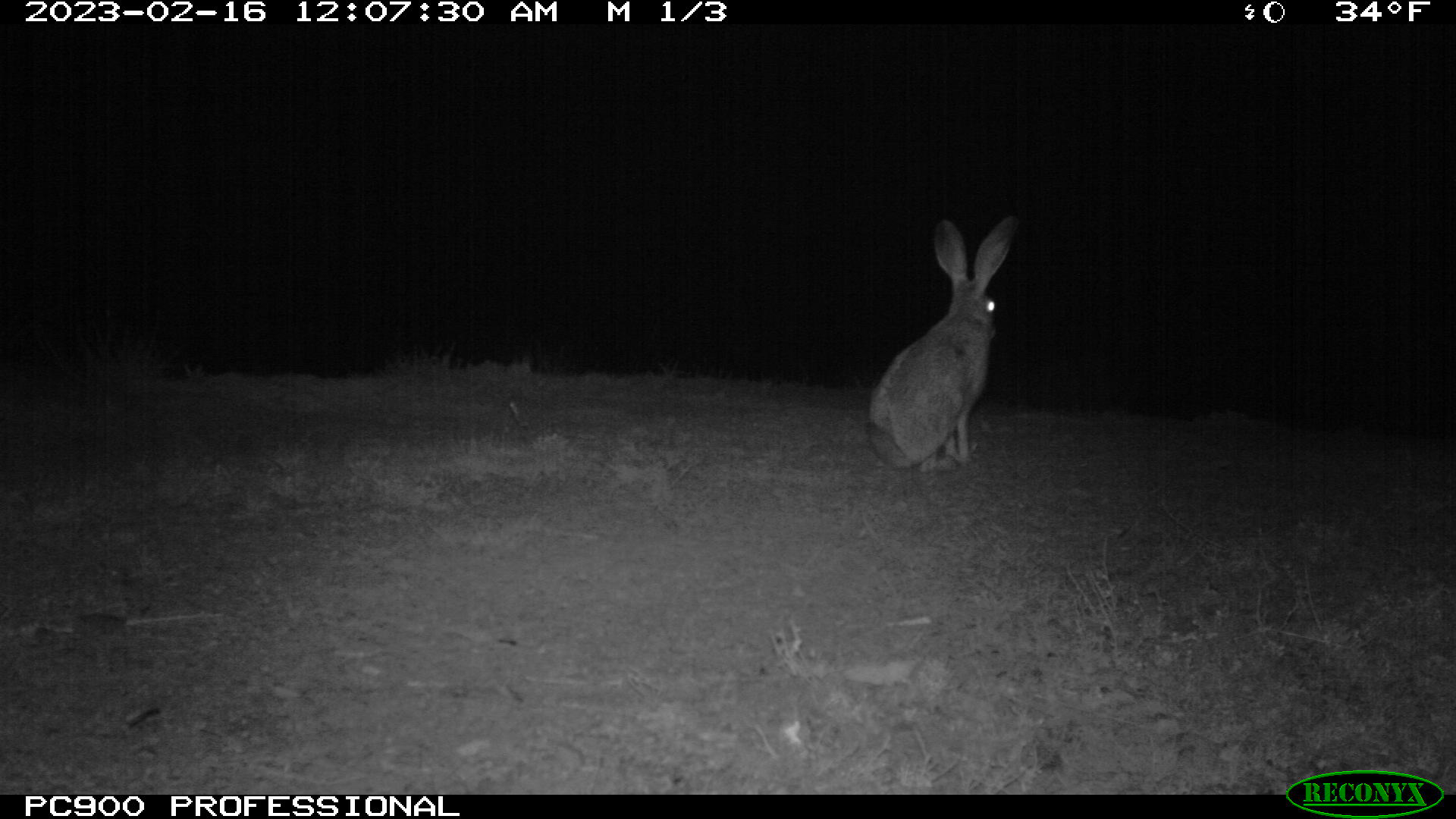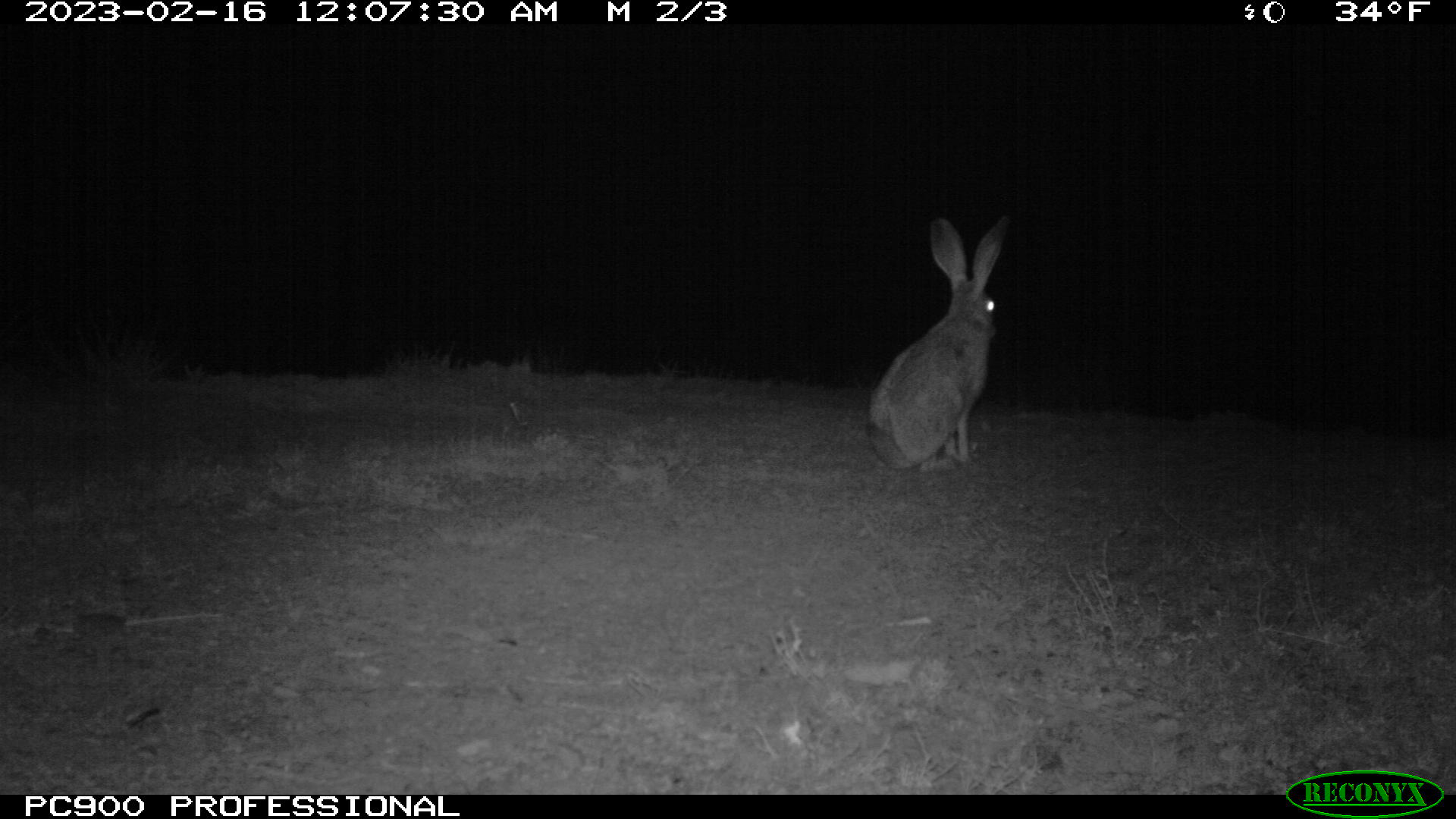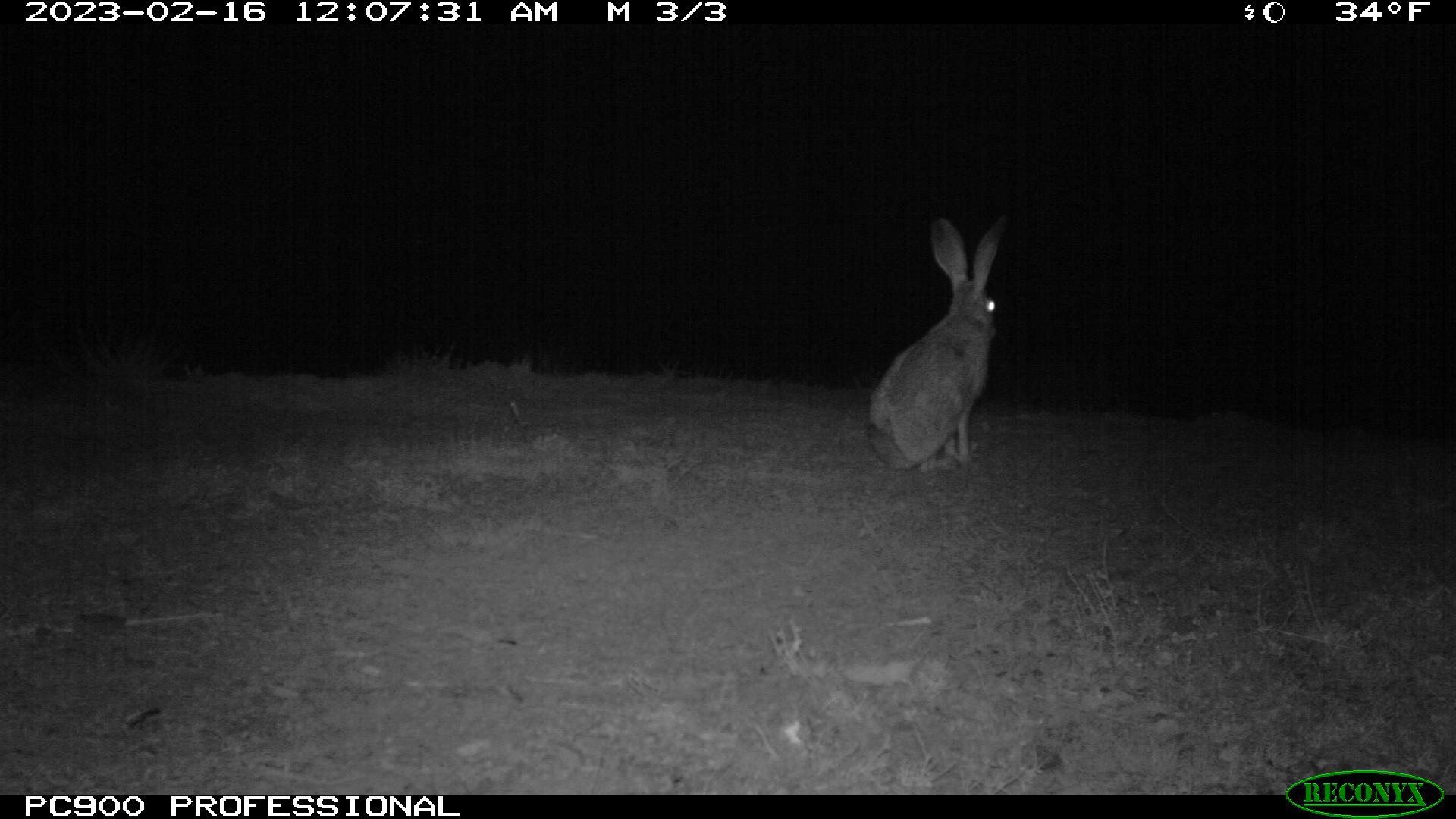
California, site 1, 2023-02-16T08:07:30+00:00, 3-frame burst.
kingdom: Animalia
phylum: Chordata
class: Mammalia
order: Lagomorpha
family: Leporidae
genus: Lepus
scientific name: Lepus californicus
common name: black-tailed jackrabbit